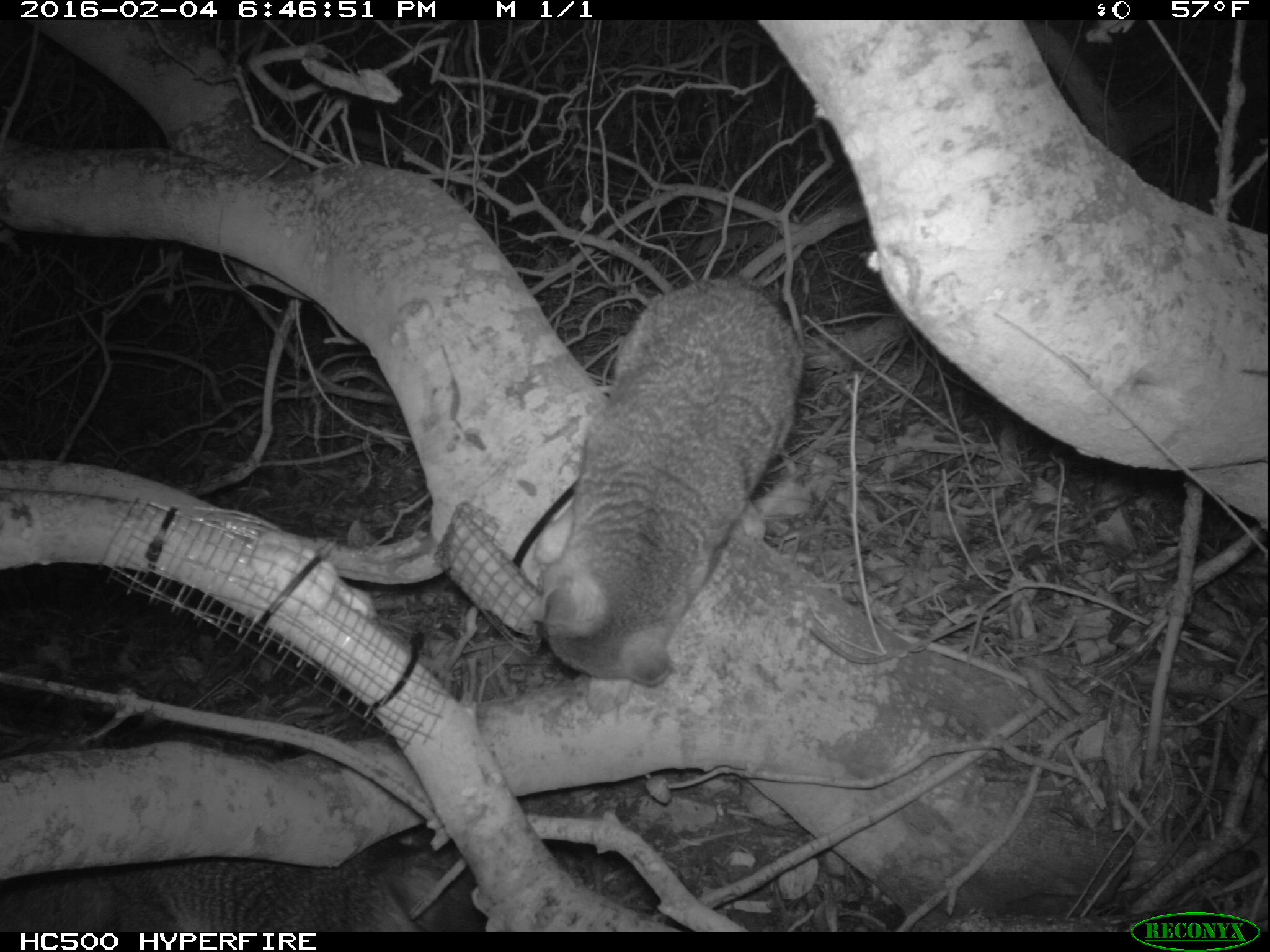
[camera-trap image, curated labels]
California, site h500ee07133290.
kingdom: Animalia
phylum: Chordata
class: Mammalia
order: Carnivora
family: Canidae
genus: Urocyon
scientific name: Urocyon littoralis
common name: island fox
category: fox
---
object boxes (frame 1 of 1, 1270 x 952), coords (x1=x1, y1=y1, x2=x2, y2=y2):
fox: (x1=535, y1=280, x2=804, y2=713); (x1=0, y1=824, x2=489, y2=933)